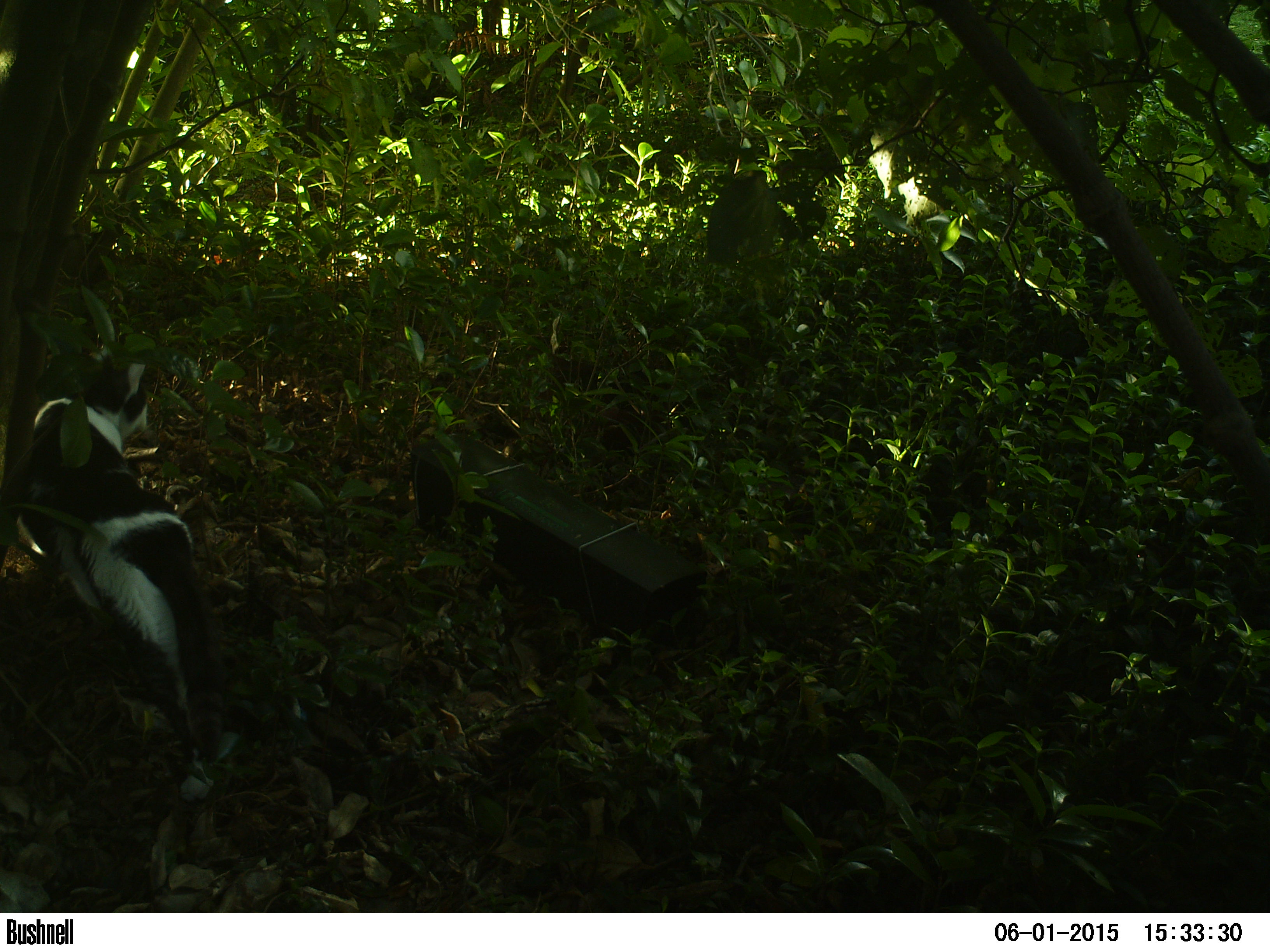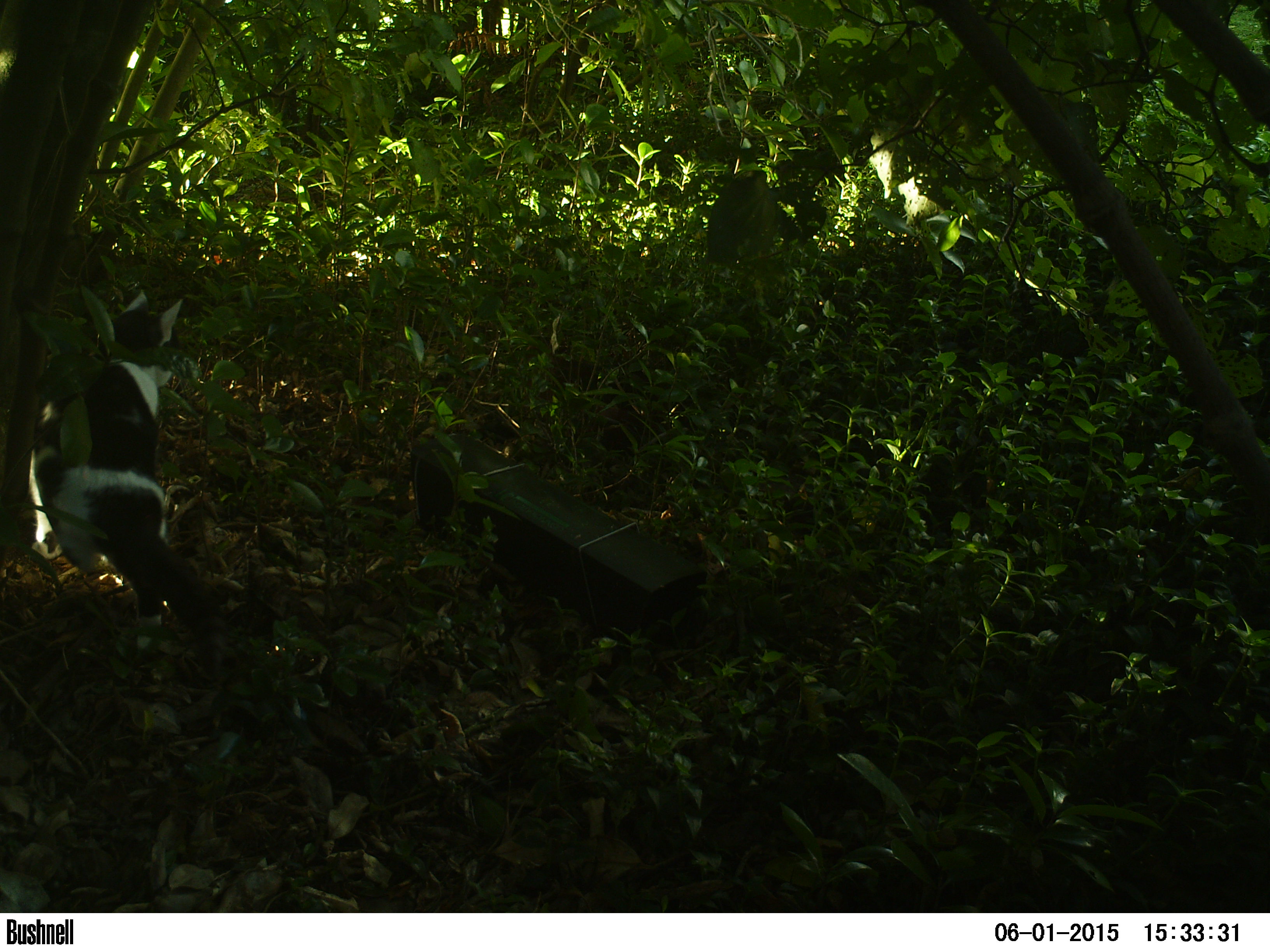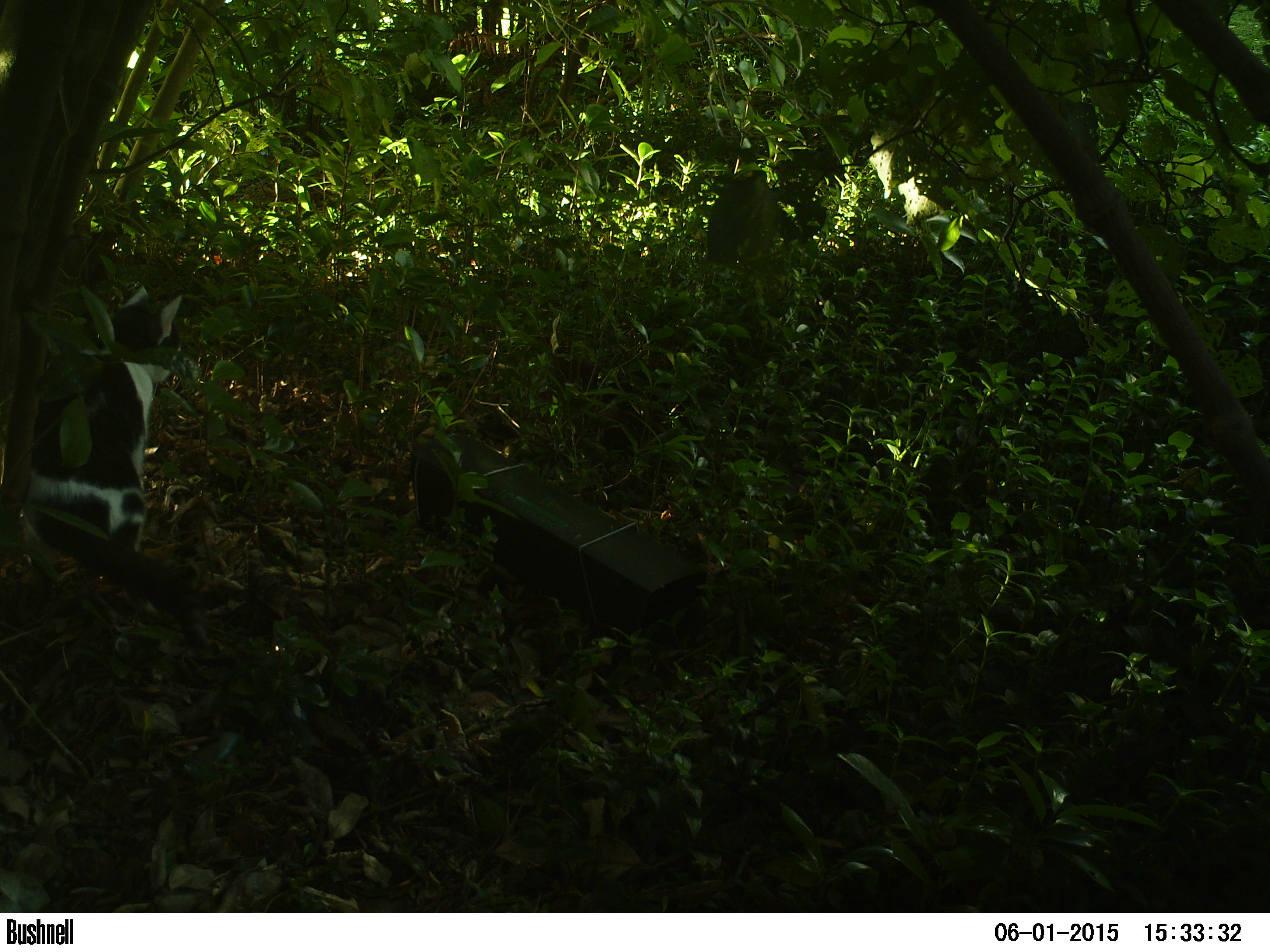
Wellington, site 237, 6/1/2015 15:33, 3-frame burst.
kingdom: Animalia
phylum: Chordata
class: Mammalia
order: Carnivora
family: Felidae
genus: Felis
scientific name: Felis catus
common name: cat